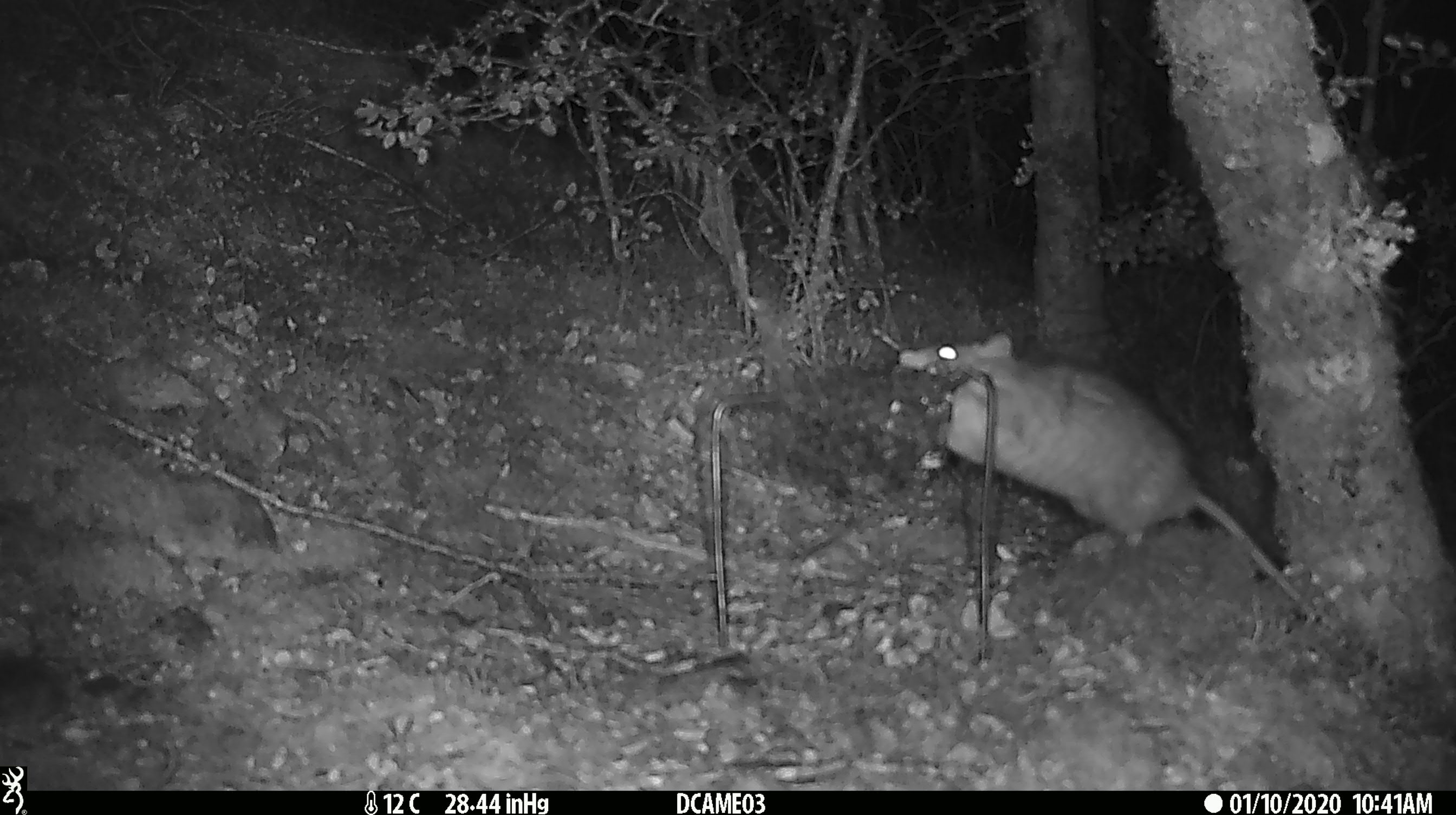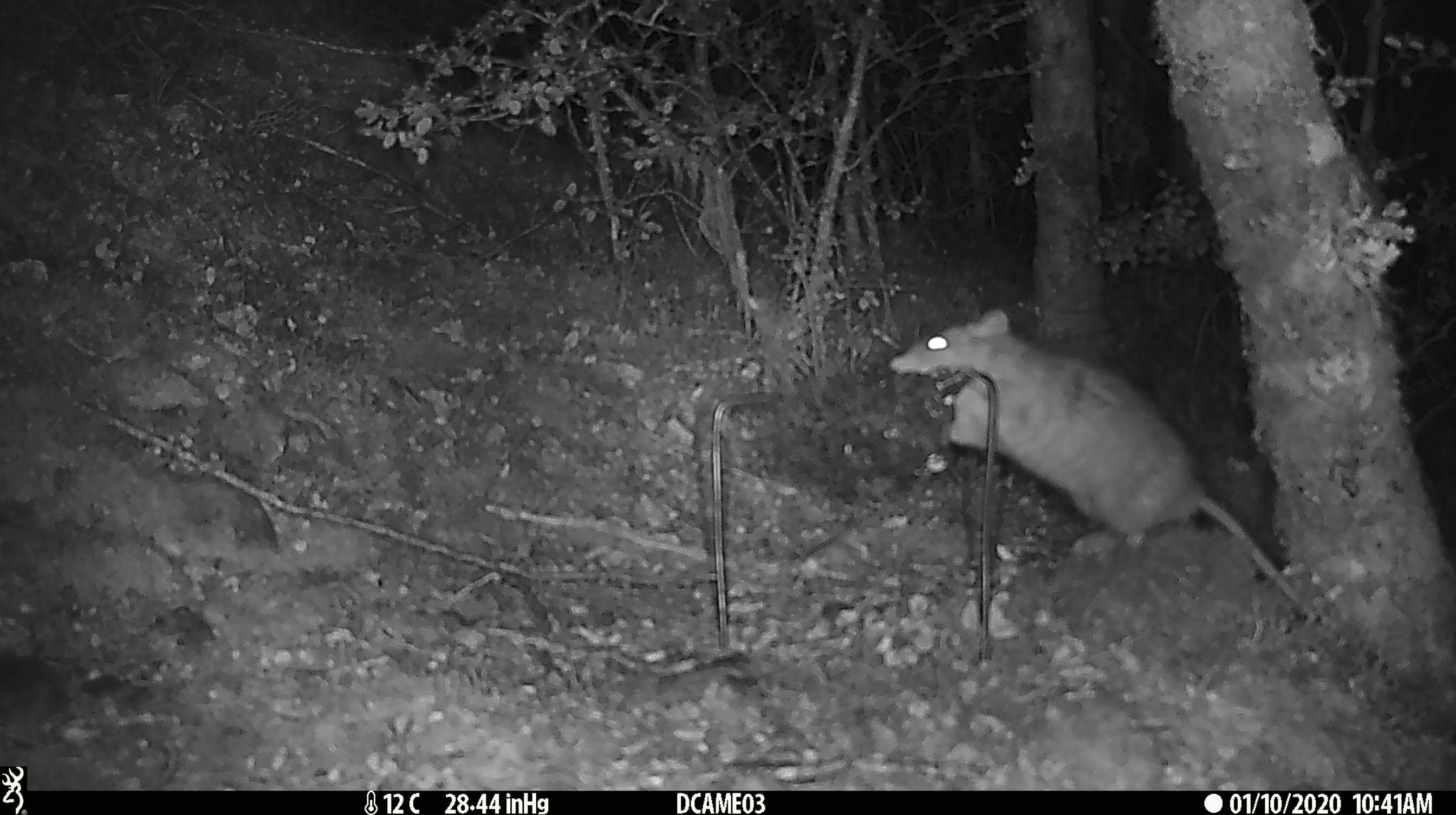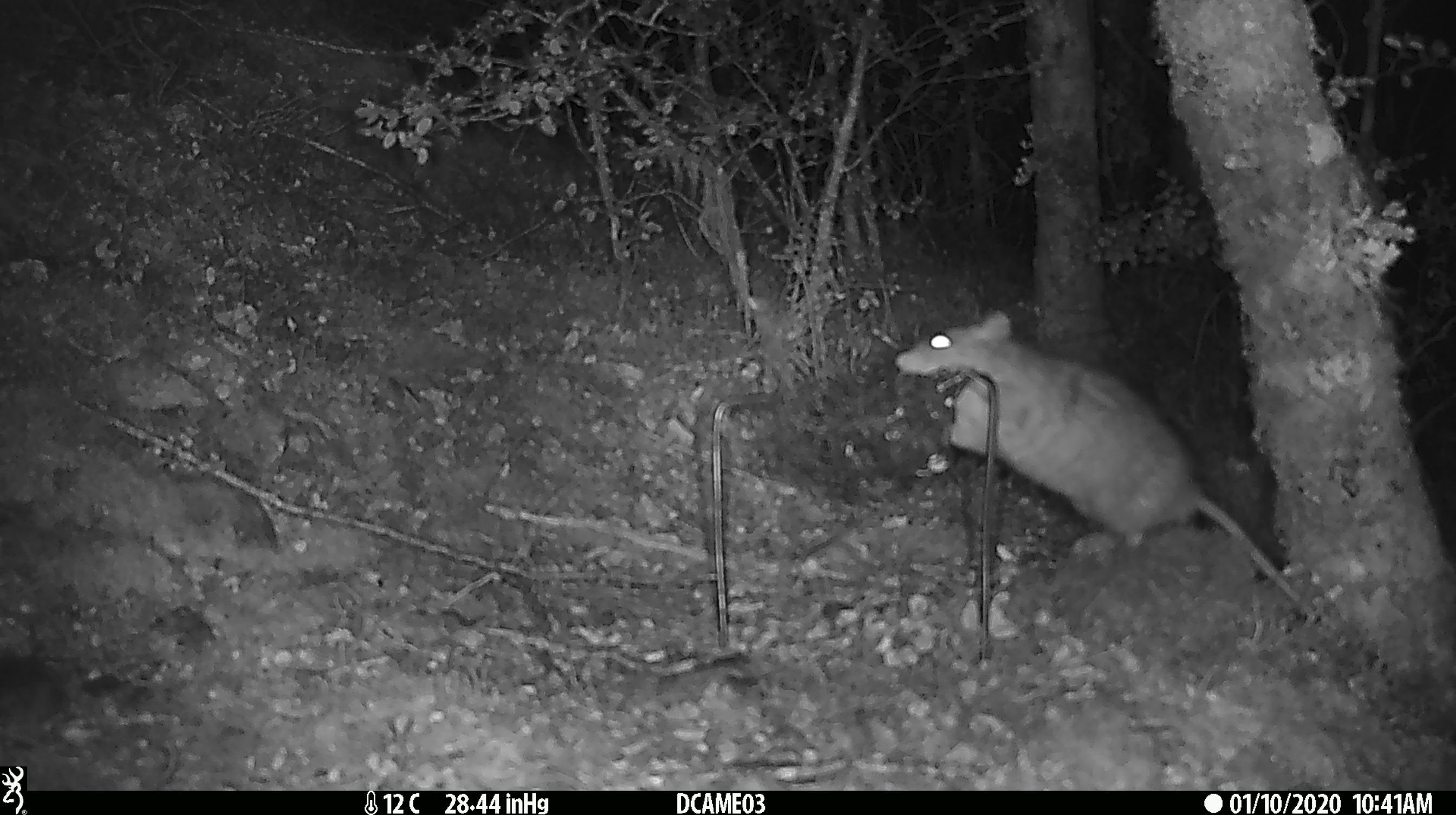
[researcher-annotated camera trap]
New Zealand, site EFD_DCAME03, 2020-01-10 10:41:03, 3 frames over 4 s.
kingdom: Animalia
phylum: Chordata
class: Mammalia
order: Rodentia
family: Muridae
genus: Rattus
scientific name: Rattus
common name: rat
Rat (Rattus).